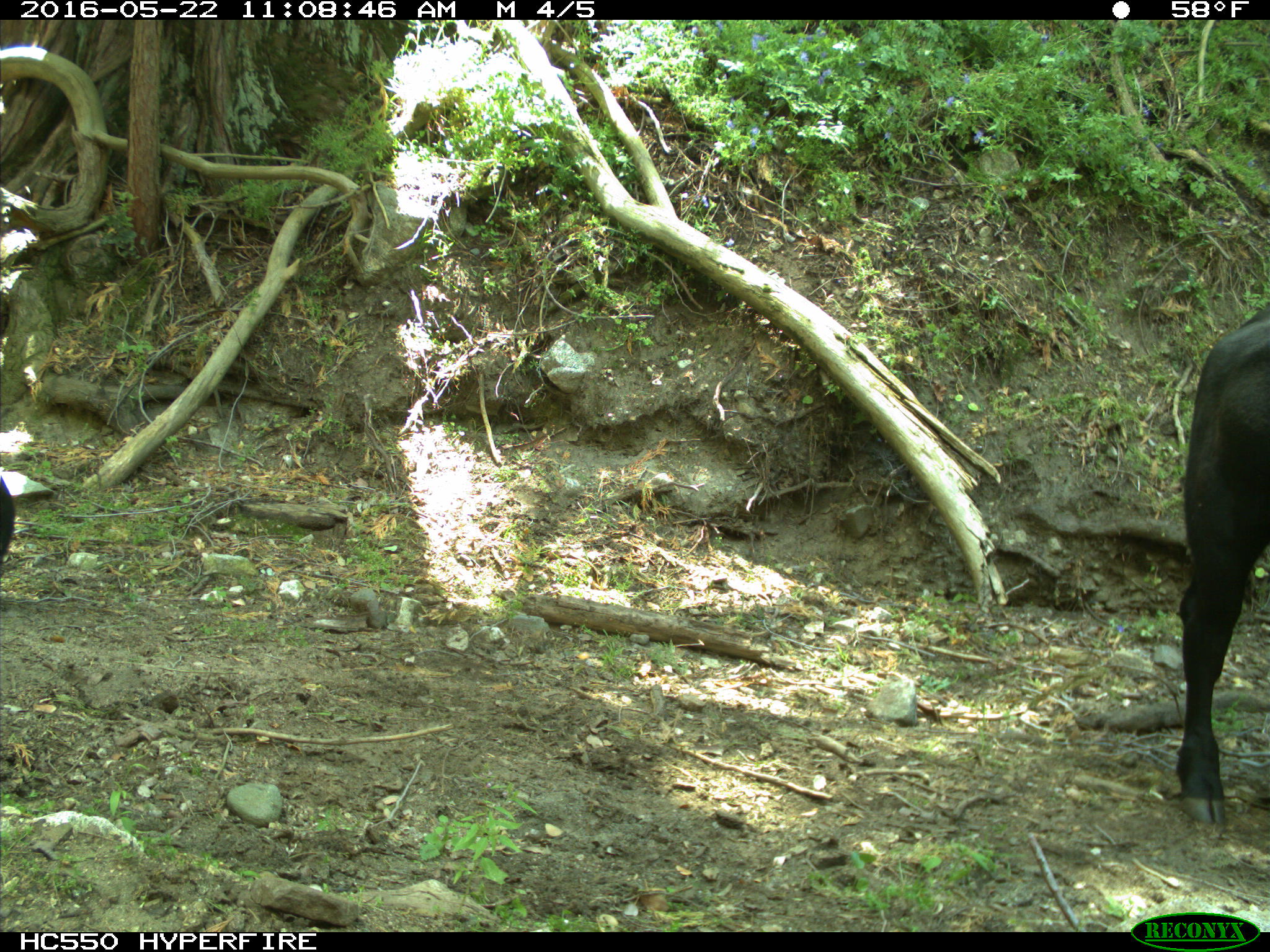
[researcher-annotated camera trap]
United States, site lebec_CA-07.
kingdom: Animalia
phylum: Chordata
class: Mammalia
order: Artiodactyla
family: Bovidae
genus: Bos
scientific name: Bos taurus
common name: domestic cow